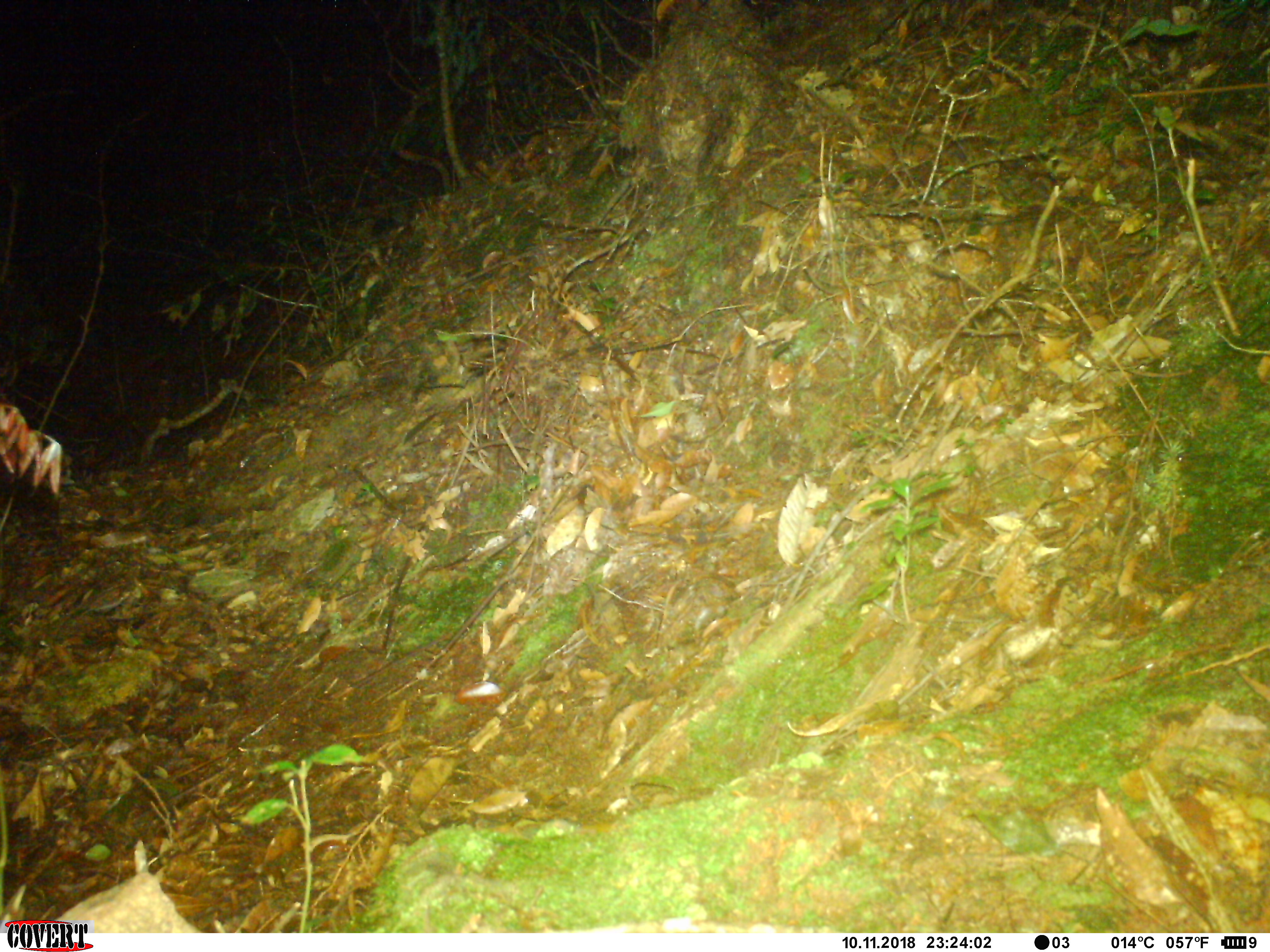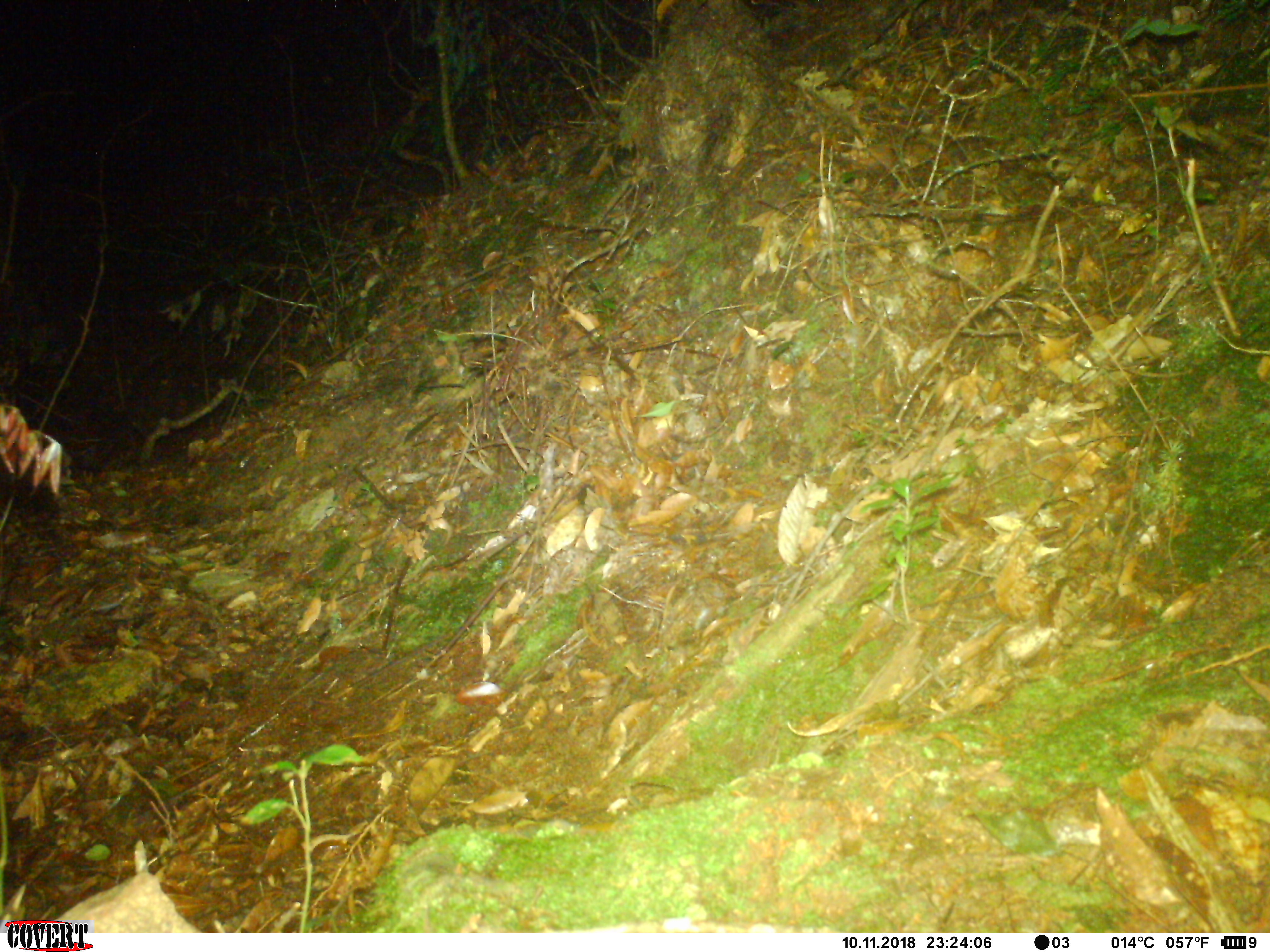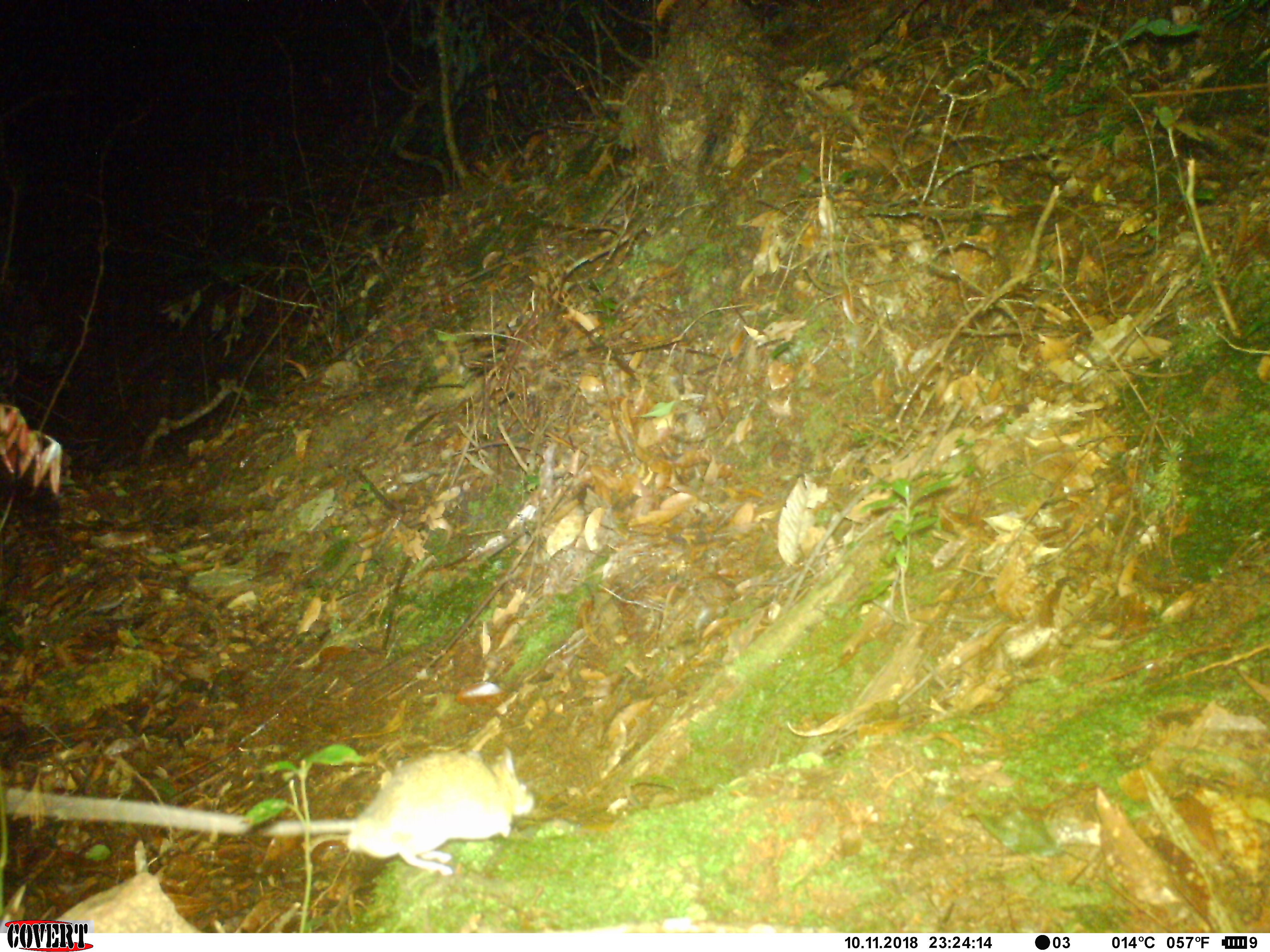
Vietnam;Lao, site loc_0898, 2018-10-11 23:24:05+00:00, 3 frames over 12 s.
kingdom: Animalia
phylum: Chordata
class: Mammalia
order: Rodentia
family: Muridae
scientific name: Muridae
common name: old-world mice and rats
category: unidentified murid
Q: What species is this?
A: Unidentified murid (old-world mice and rats) (Muridae).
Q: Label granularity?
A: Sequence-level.